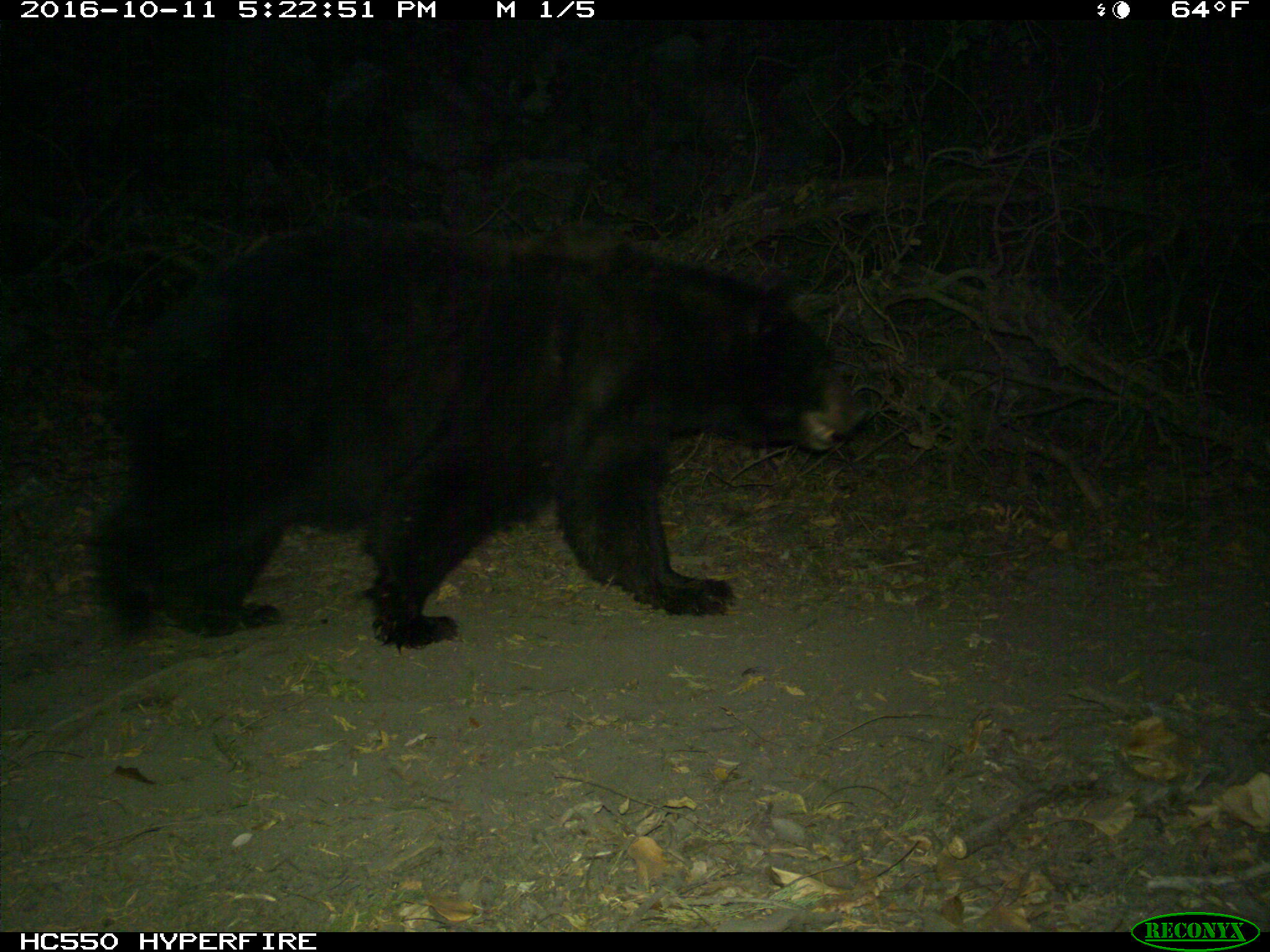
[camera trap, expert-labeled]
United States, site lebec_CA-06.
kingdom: Animalia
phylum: Chordata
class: Mammalia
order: Carnivora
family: Ursidae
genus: Ursus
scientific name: Ursus americanus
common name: american black bear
Ursus americanus (american black bear).